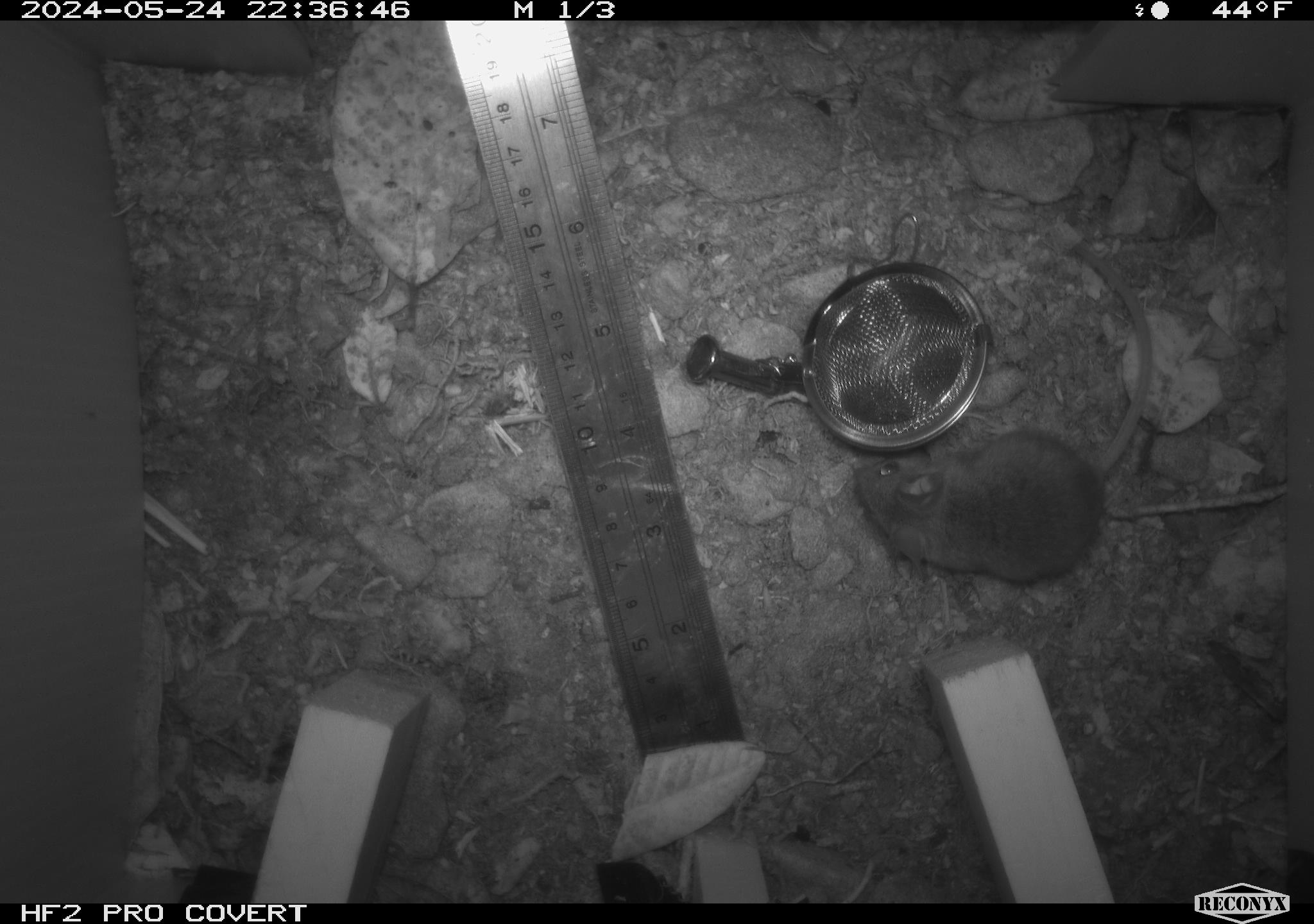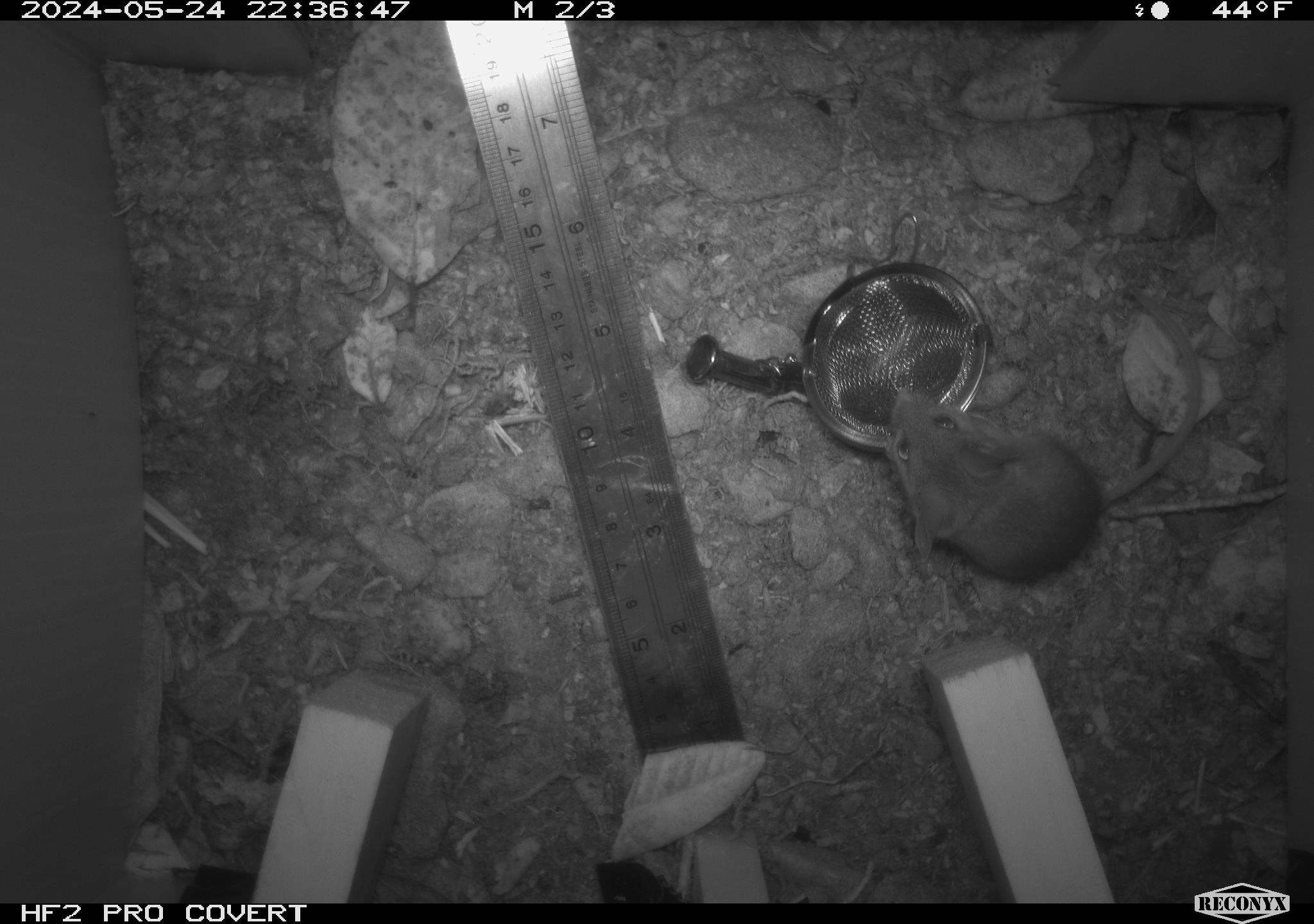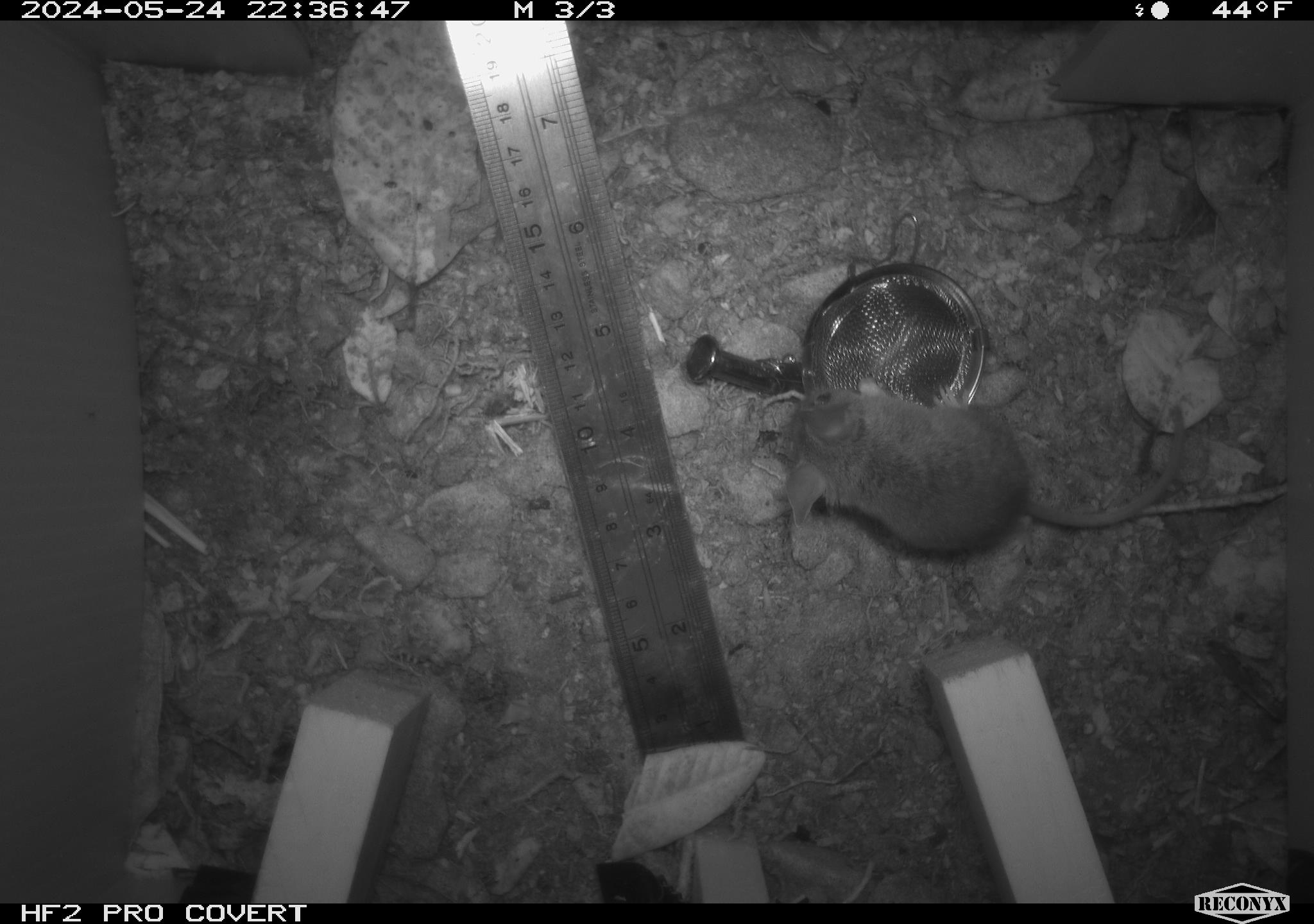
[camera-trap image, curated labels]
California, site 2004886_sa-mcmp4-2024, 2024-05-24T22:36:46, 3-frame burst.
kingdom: Animalia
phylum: Chordata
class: Mammalia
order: Rodentia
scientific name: Rodentia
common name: mouse species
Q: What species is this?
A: Mouse species (Rodentia).